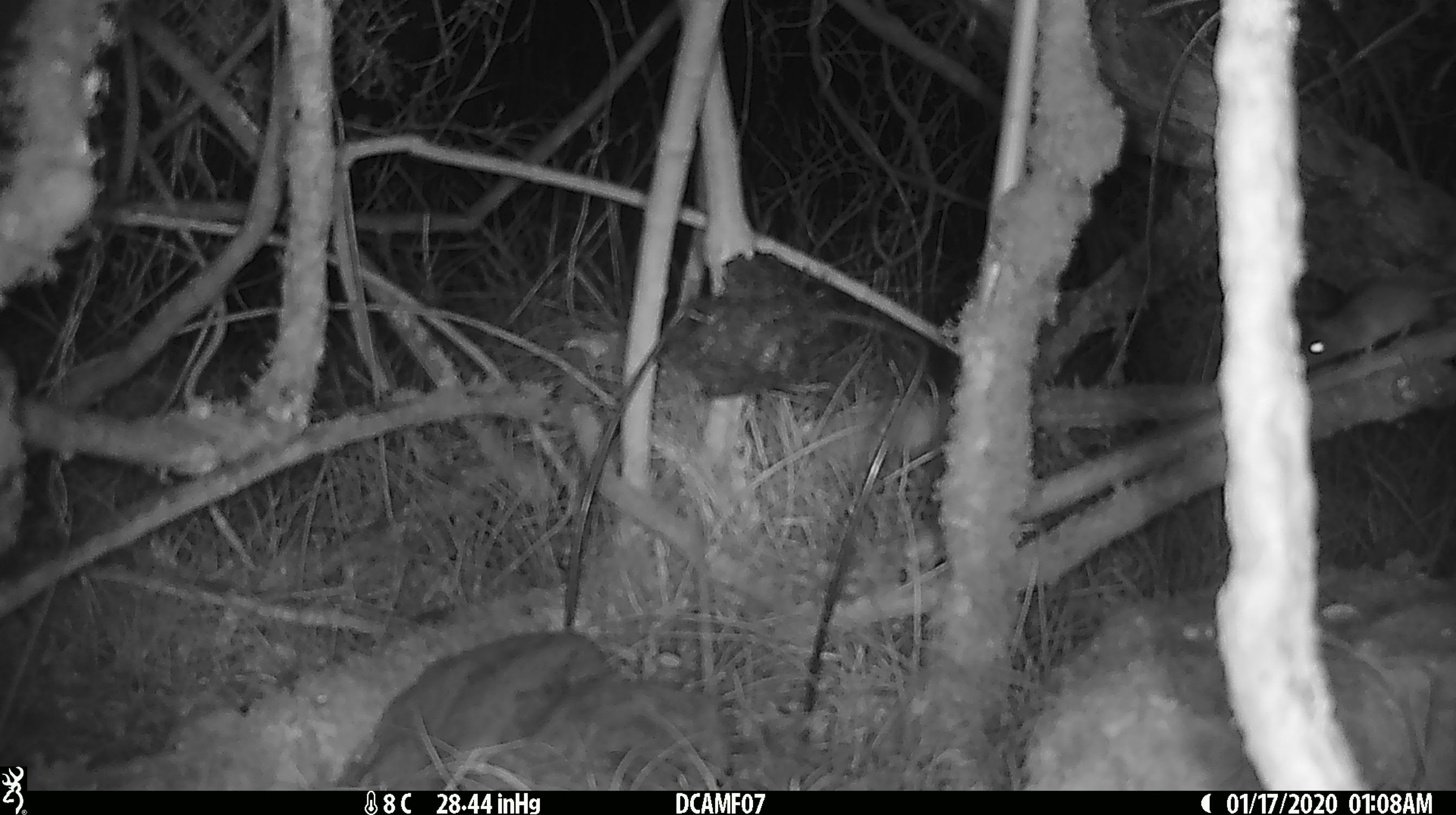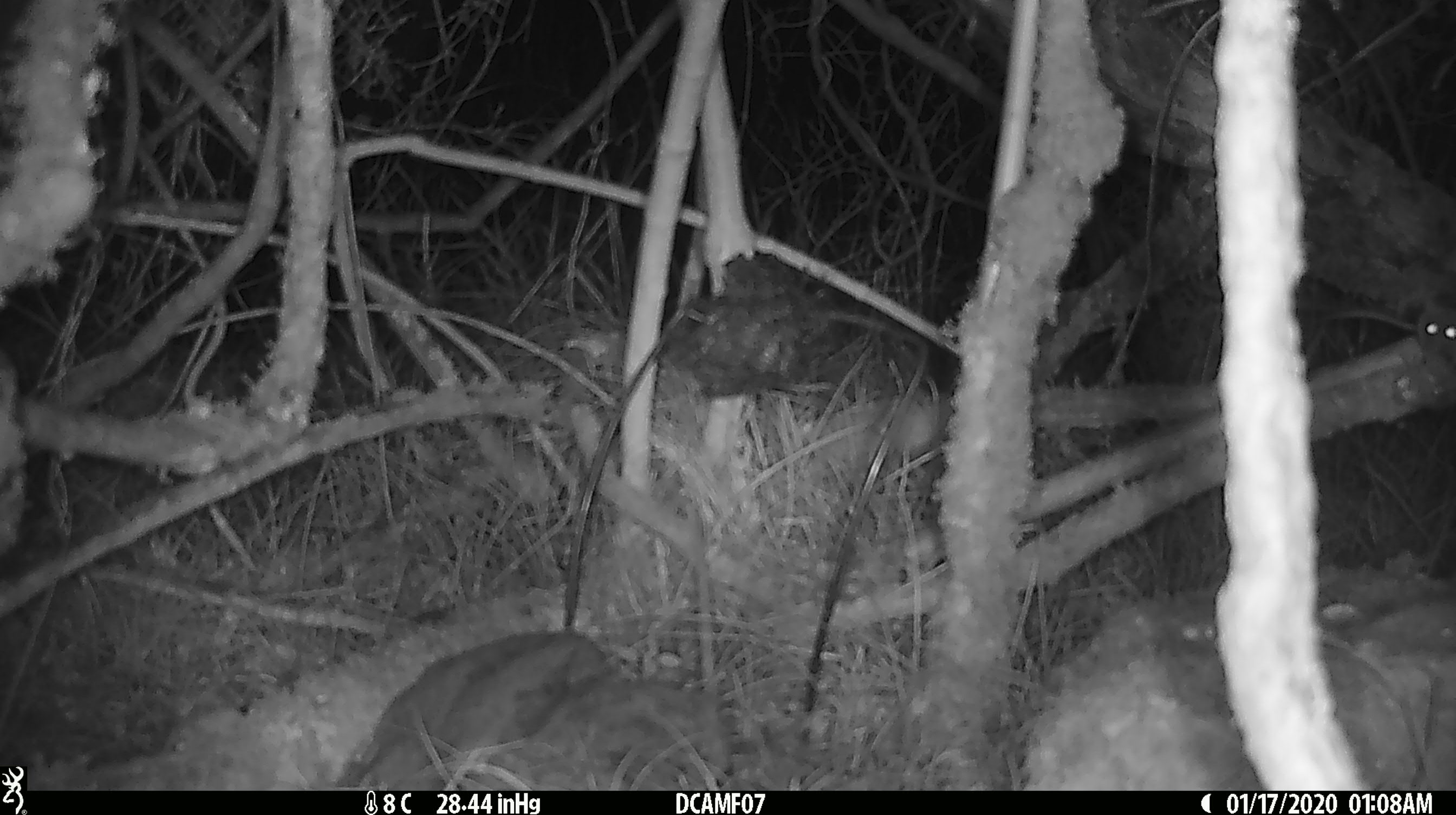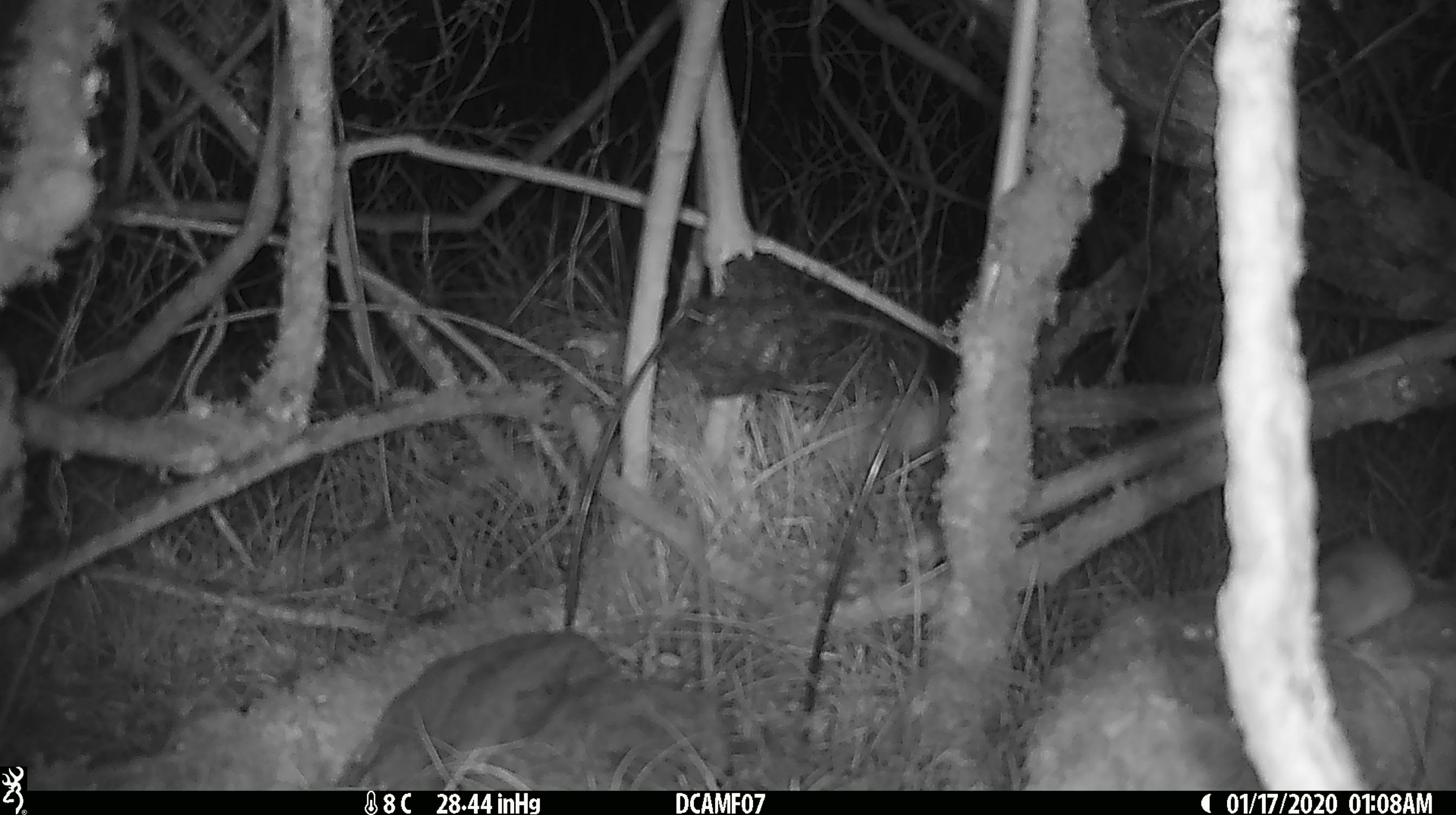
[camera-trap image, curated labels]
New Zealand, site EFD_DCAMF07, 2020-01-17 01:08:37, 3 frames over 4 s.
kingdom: Animalia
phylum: Chordata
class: Mammalia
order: Rodentia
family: Muridae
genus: Mus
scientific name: Mus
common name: mouse